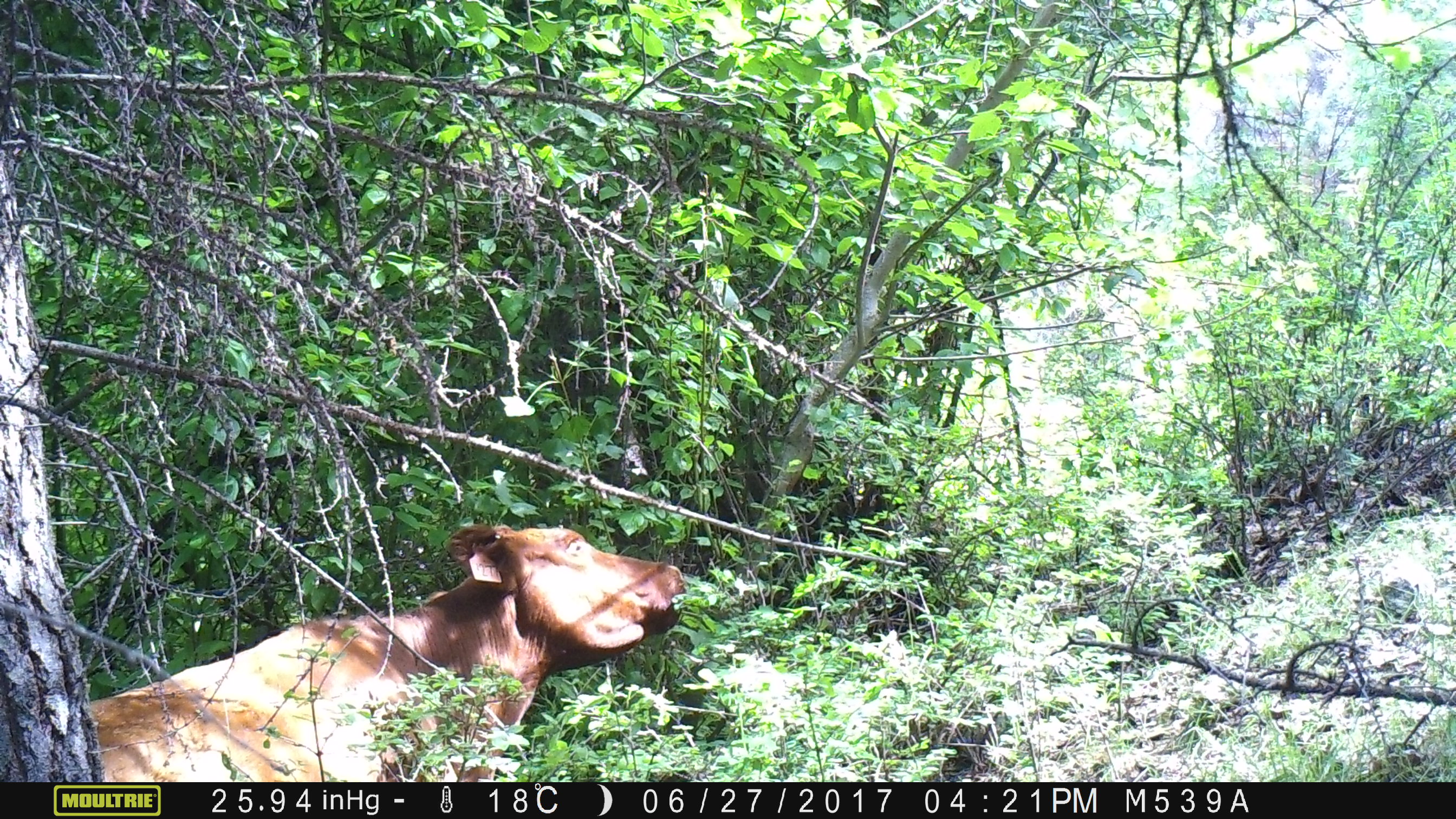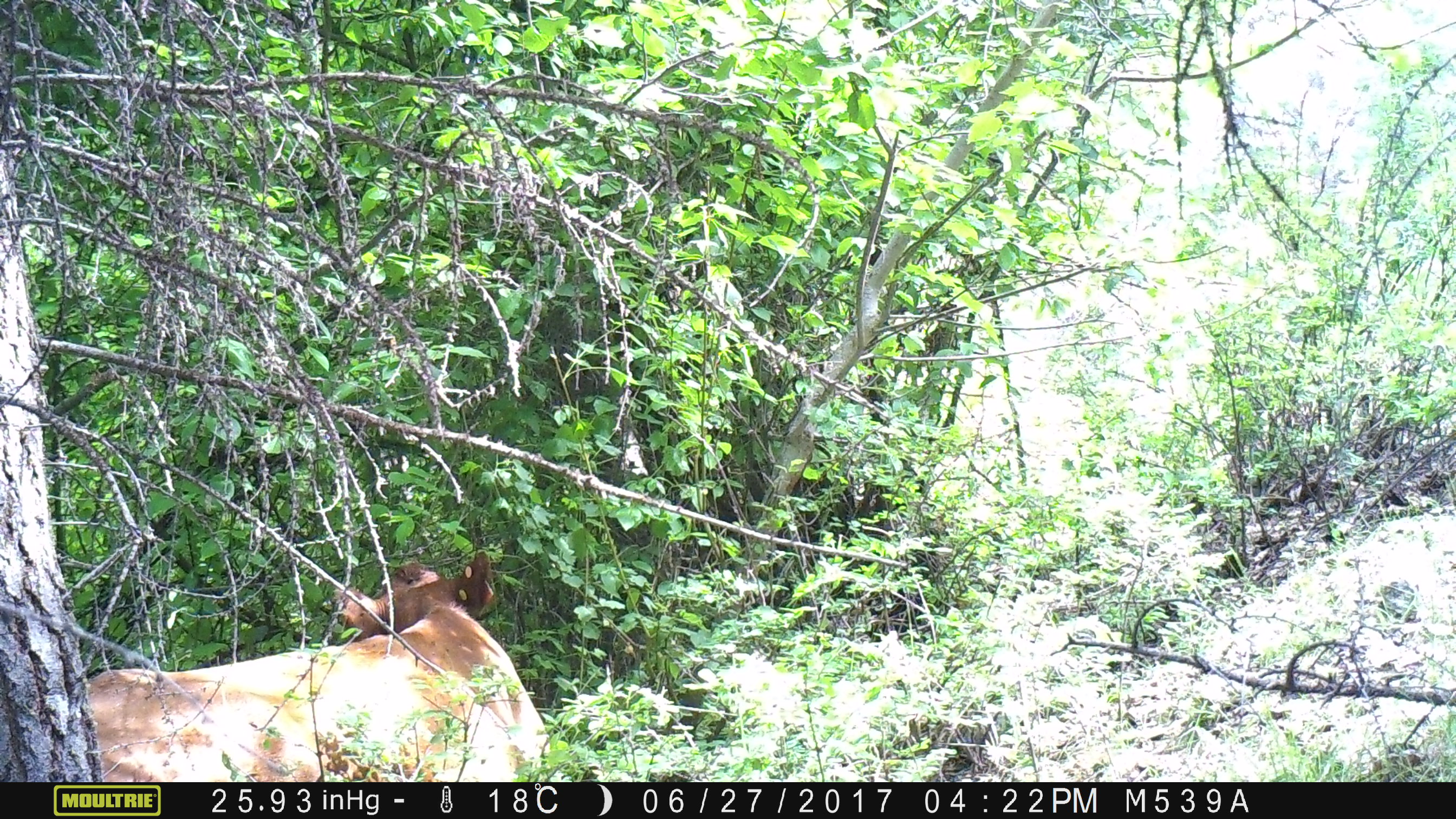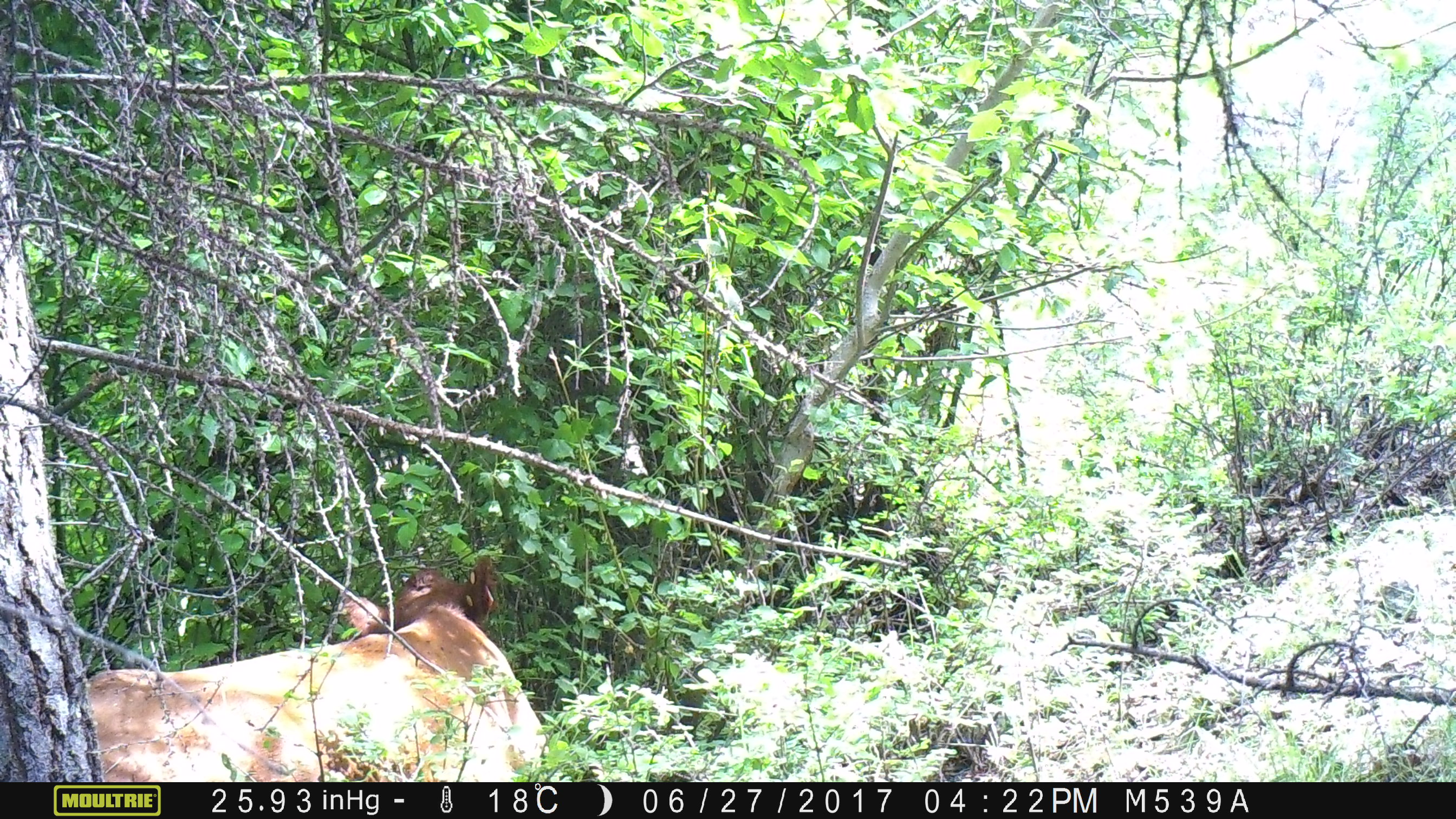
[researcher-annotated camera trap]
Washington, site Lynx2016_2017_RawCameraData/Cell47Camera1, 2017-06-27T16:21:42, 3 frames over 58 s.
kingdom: Animalia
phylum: Chordata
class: Mammalia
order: Artiodactyla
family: Bovidae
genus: Bos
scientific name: Bos taurus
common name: domestic cattle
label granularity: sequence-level